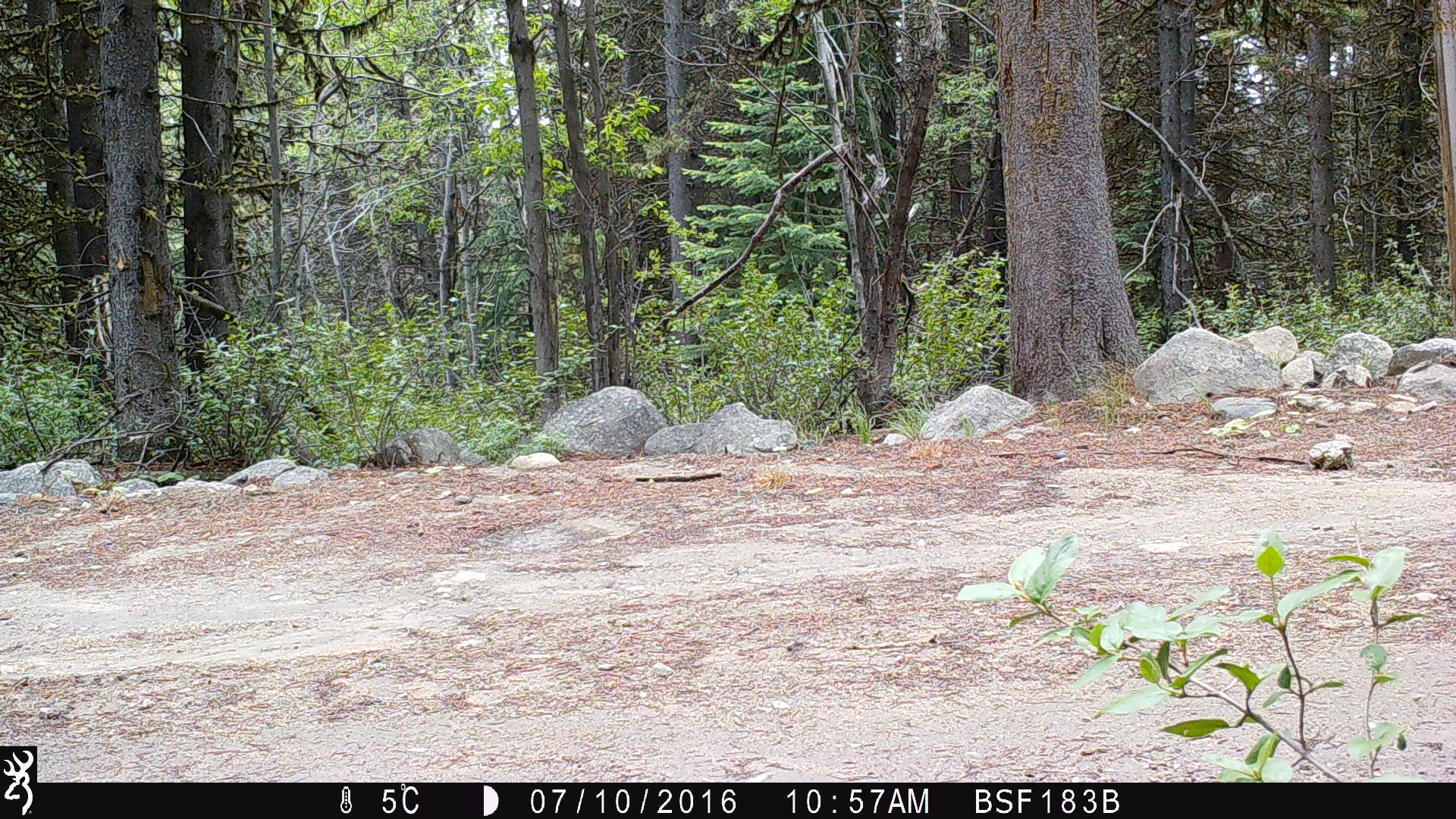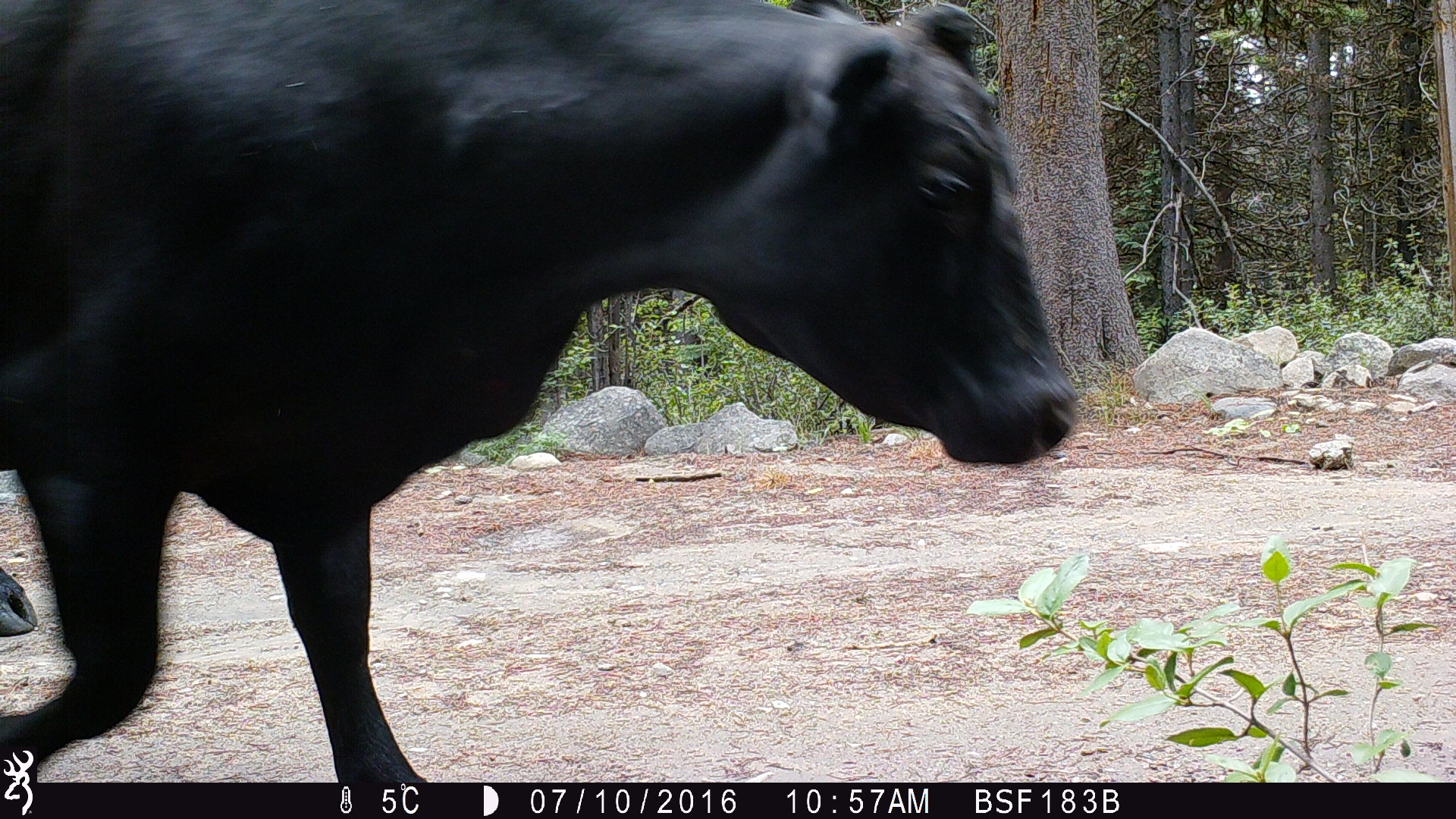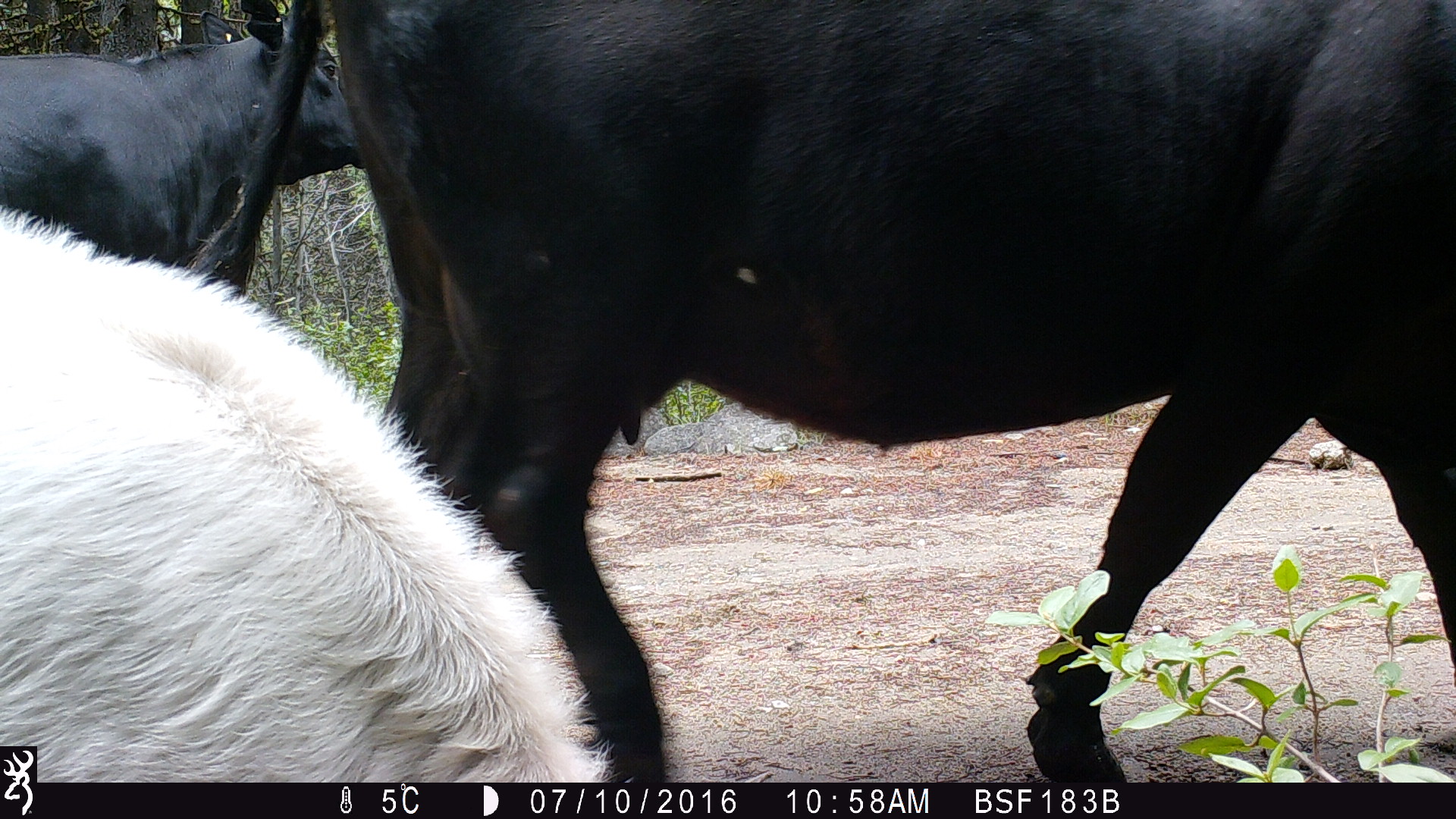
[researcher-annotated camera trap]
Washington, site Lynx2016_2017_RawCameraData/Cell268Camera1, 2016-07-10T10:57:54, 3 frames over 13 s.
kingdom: Animalia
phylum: Chordata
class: Mammalia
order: Artiodactyla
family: Bovidae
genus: Bos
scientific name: Bos taurus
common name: domestic cattle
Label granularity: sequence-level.